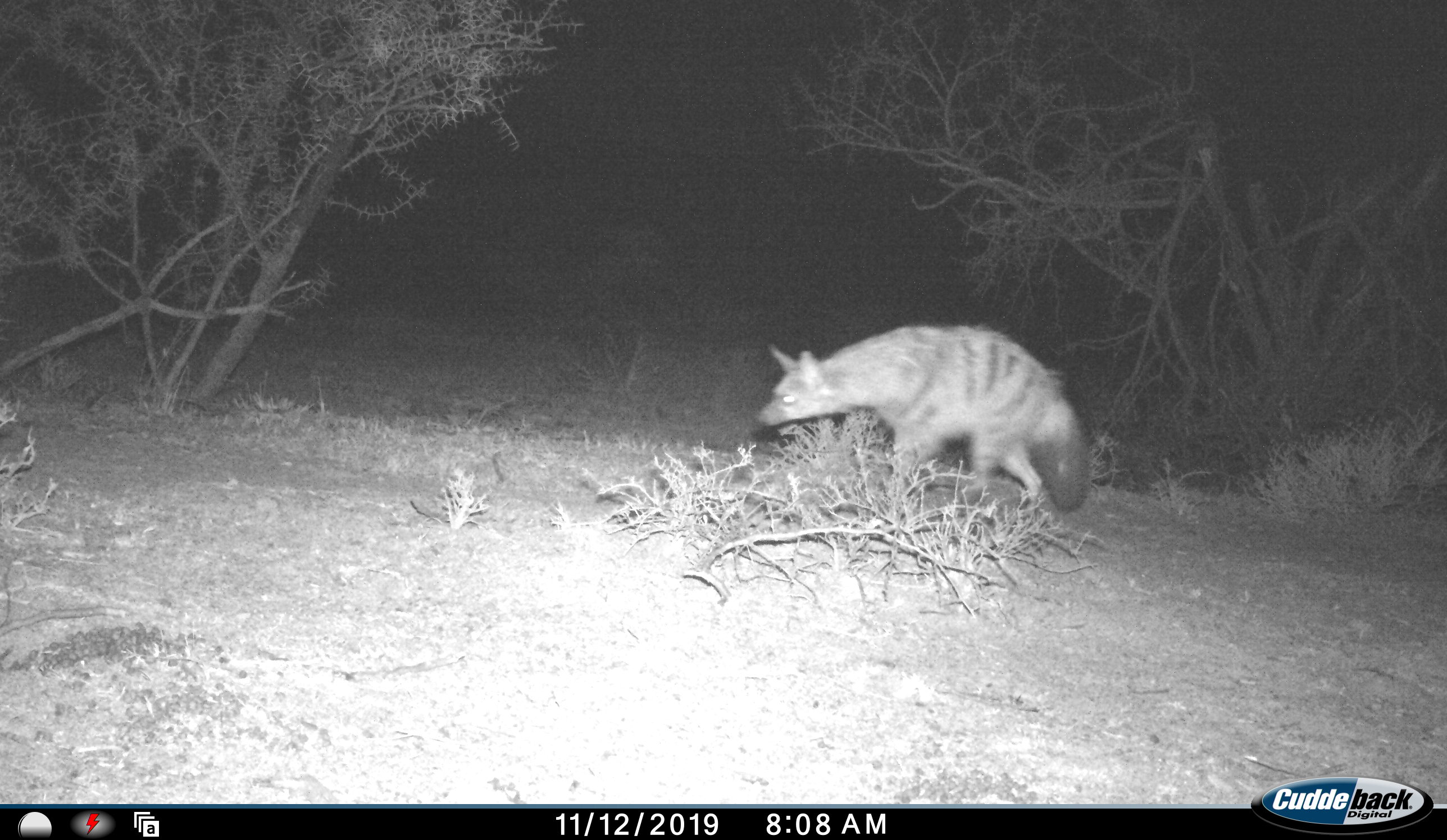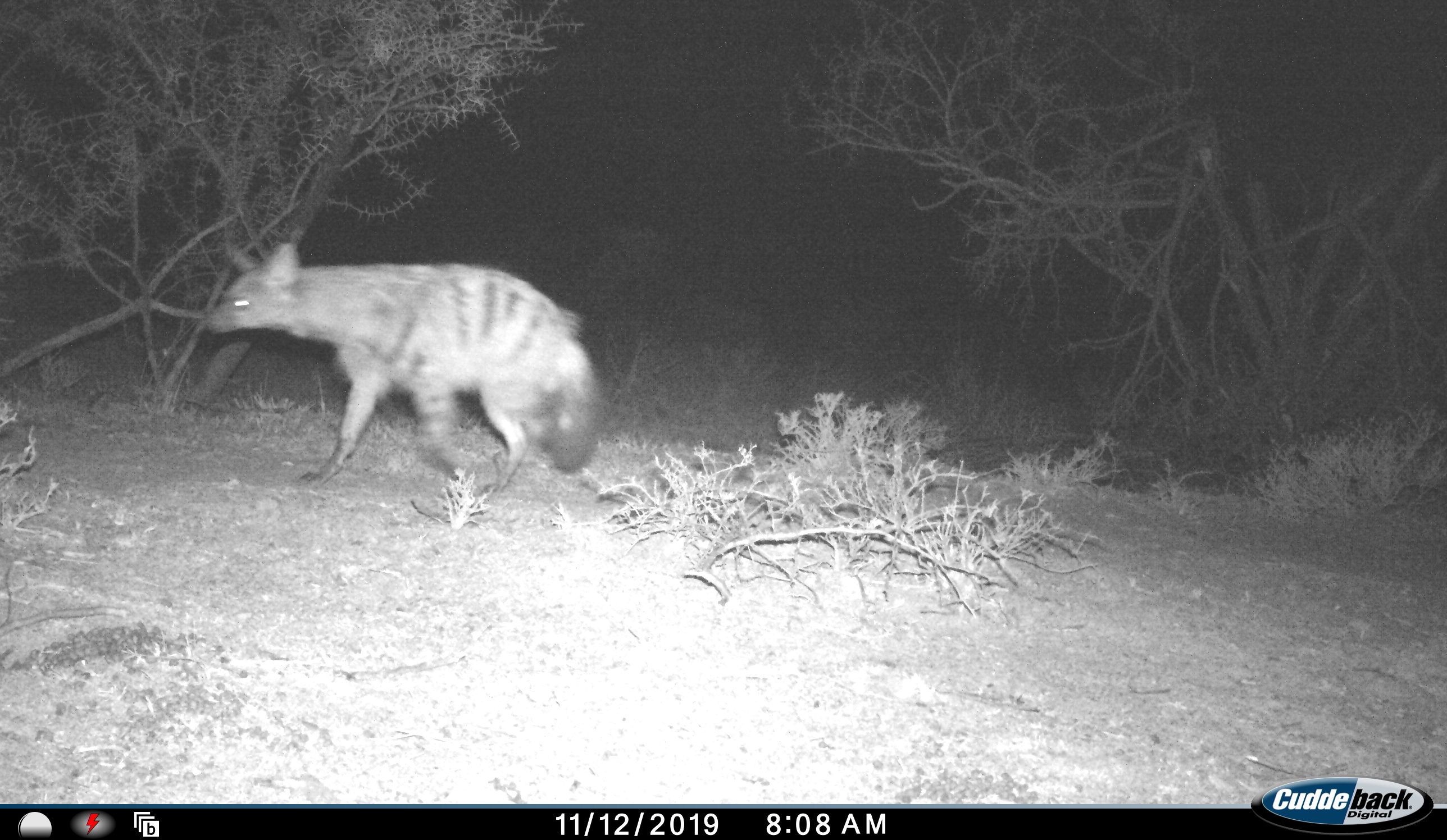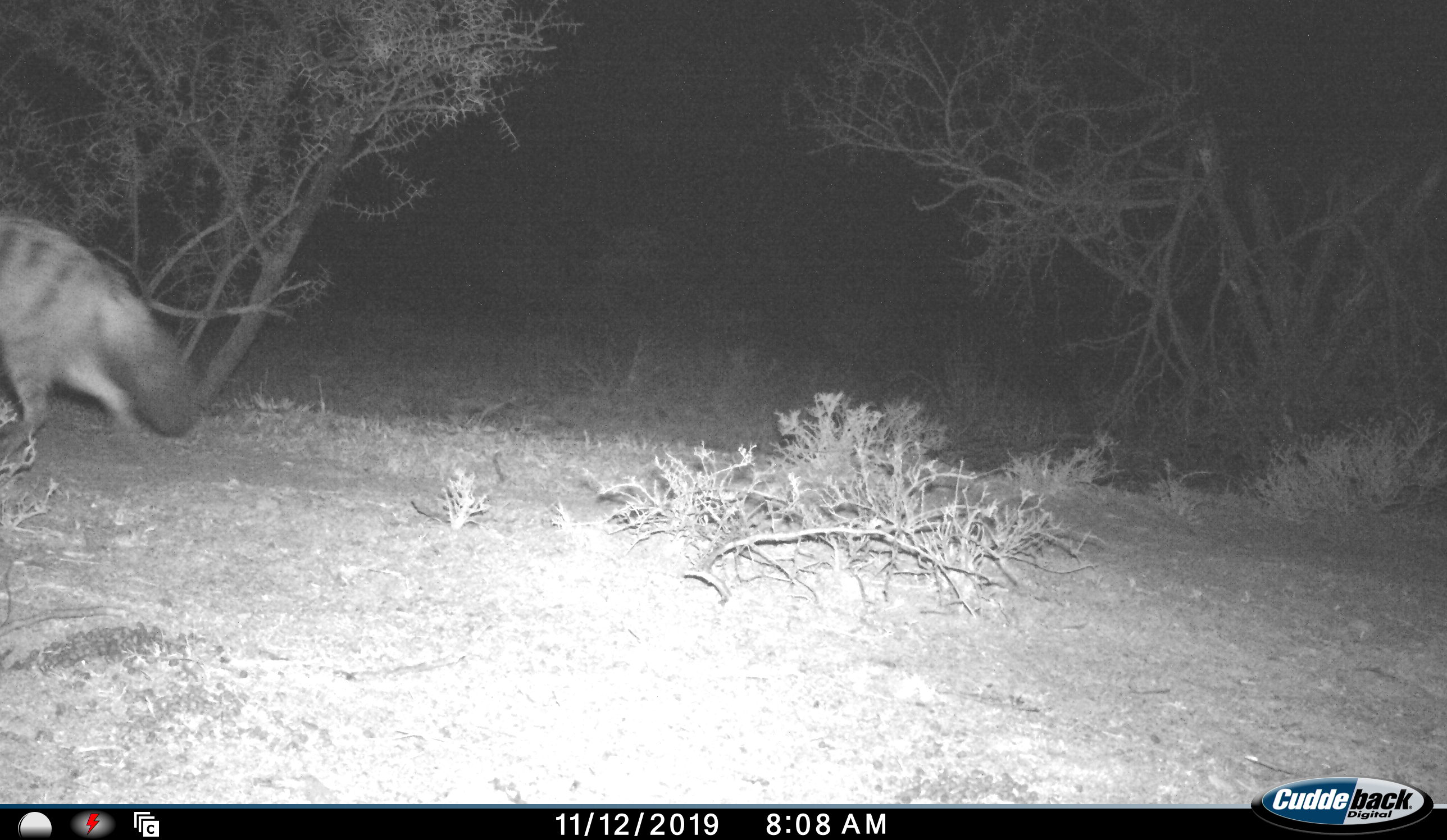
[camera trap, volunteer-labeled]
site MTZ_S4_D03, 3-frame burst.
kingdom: Animalia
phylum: Chordata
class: Mammalia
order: Carnivora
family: Hyaenidae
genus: Proteles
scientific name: Proteles cristatus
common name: aardwolf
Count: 1.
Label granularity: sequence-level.